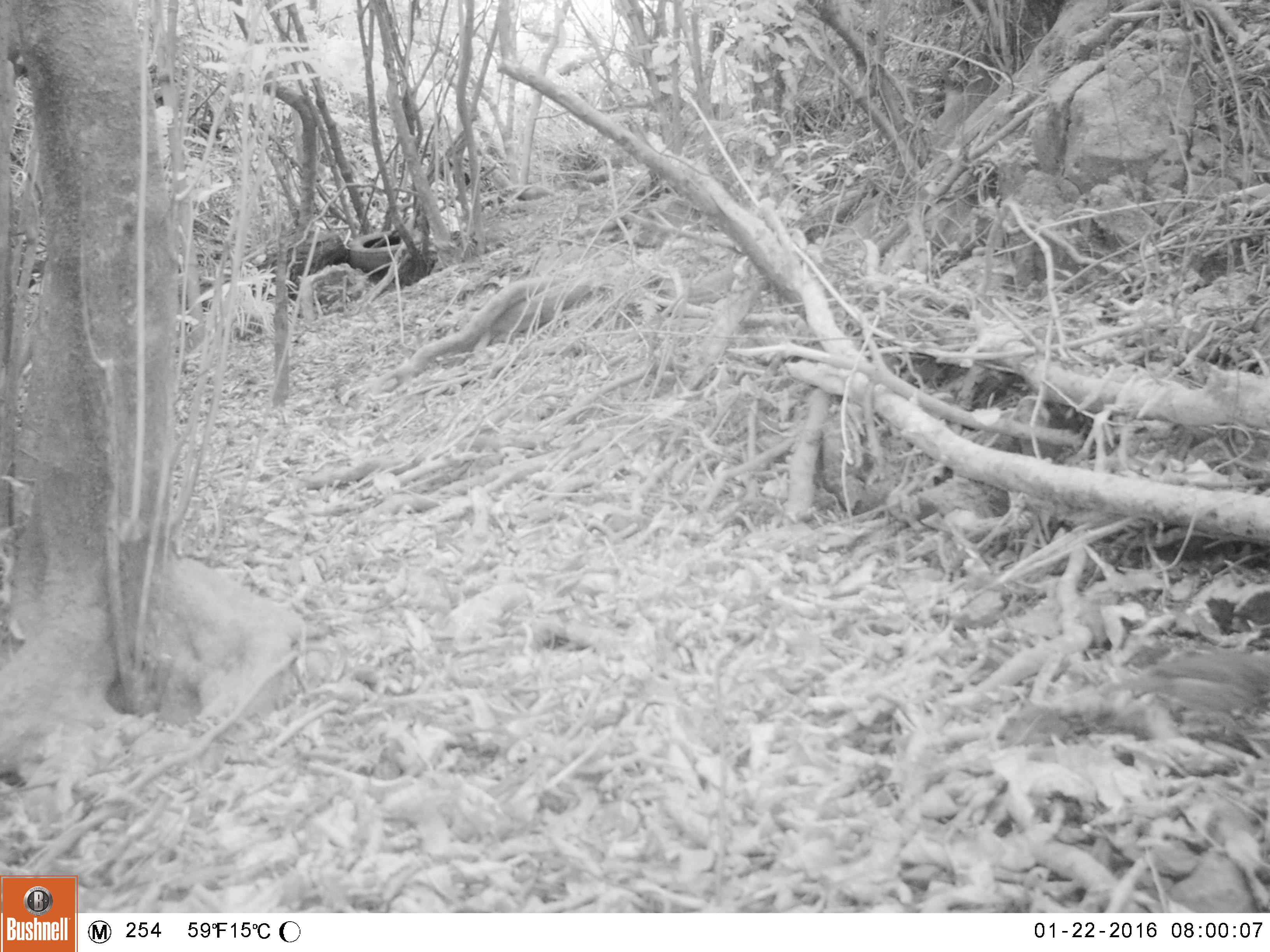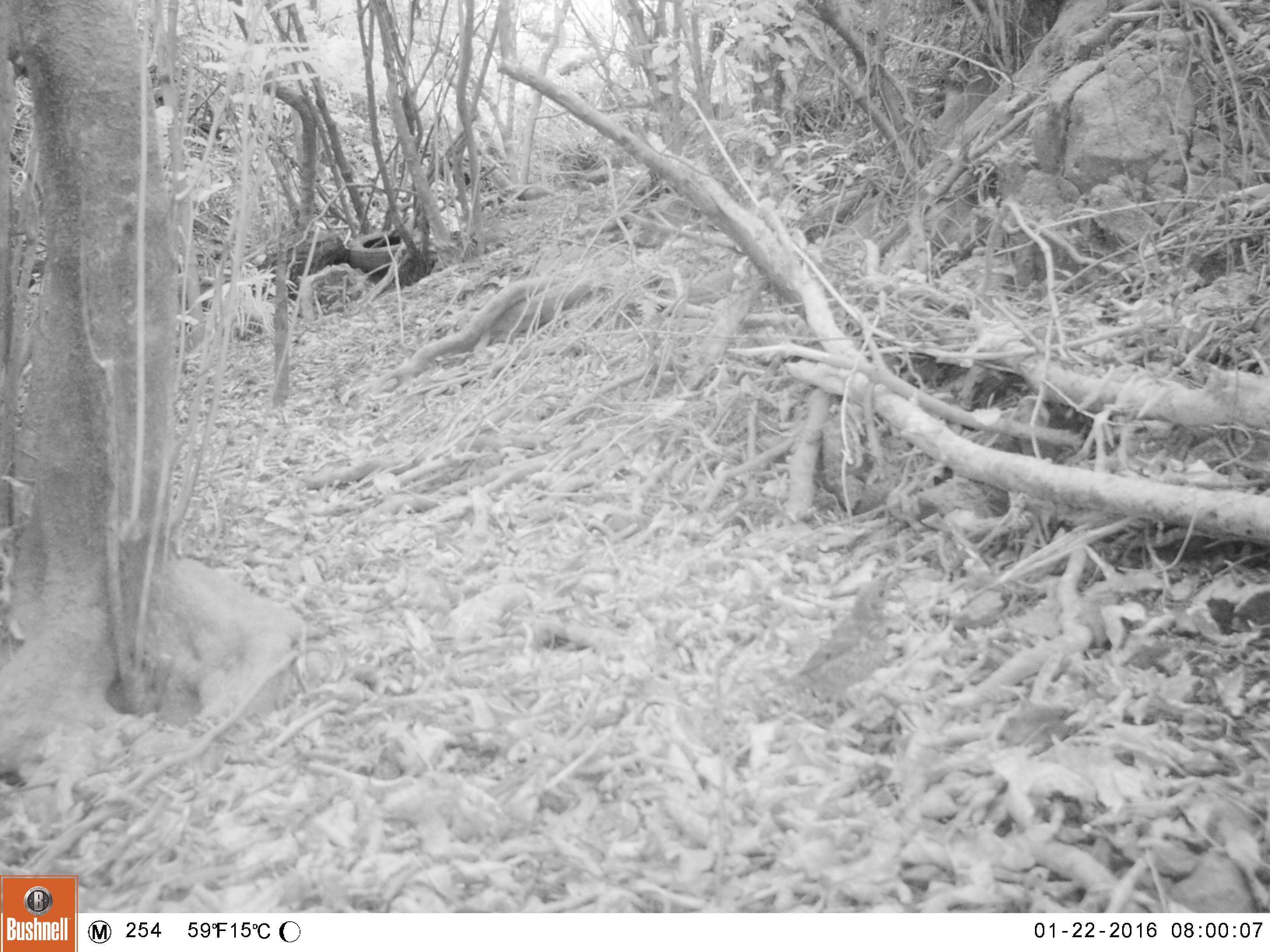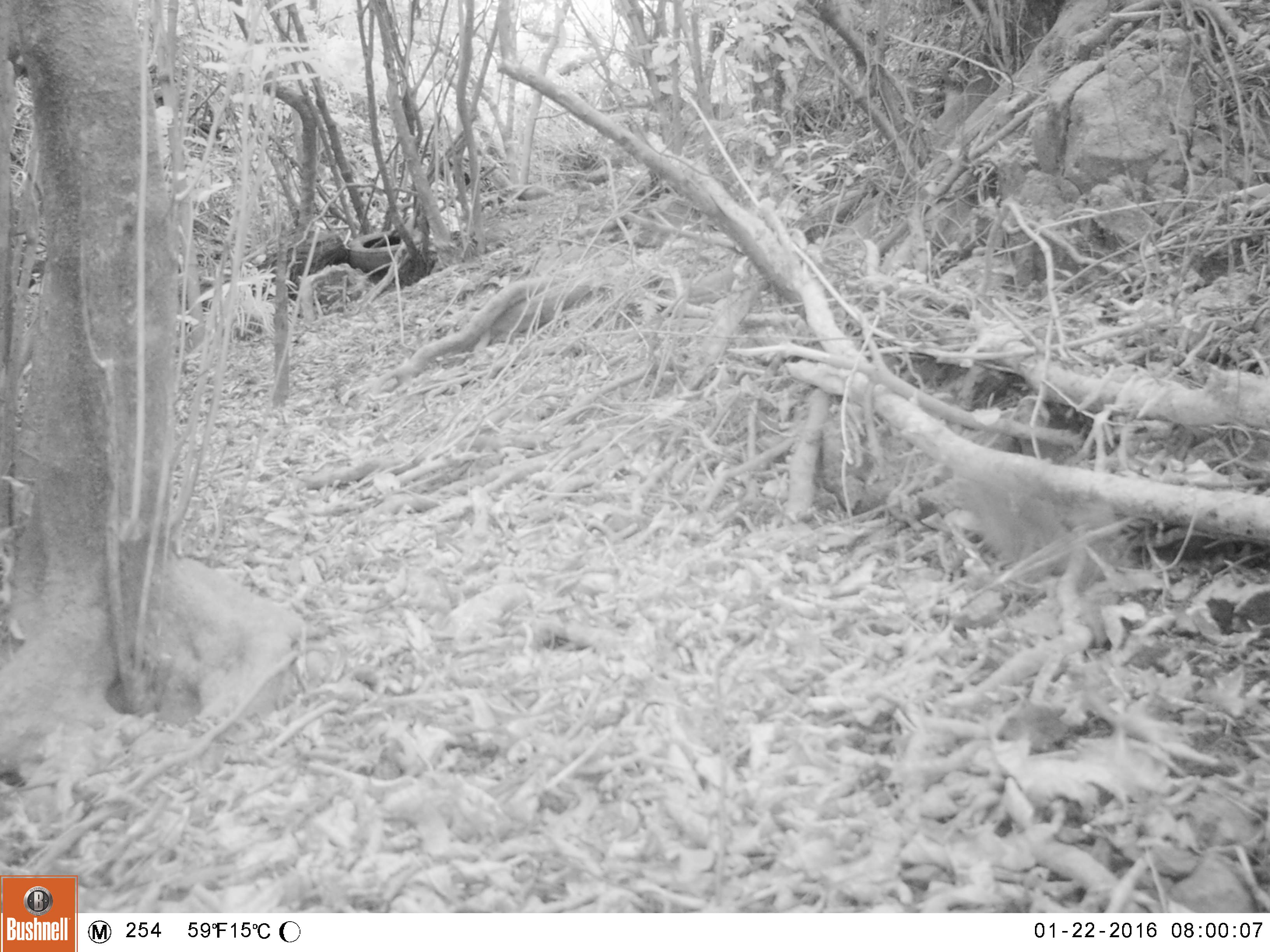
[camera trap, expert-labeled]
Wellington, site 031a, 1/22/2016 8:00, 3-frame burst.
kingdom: Animalia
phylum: Chordata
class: Aves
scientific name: Aves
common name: bird